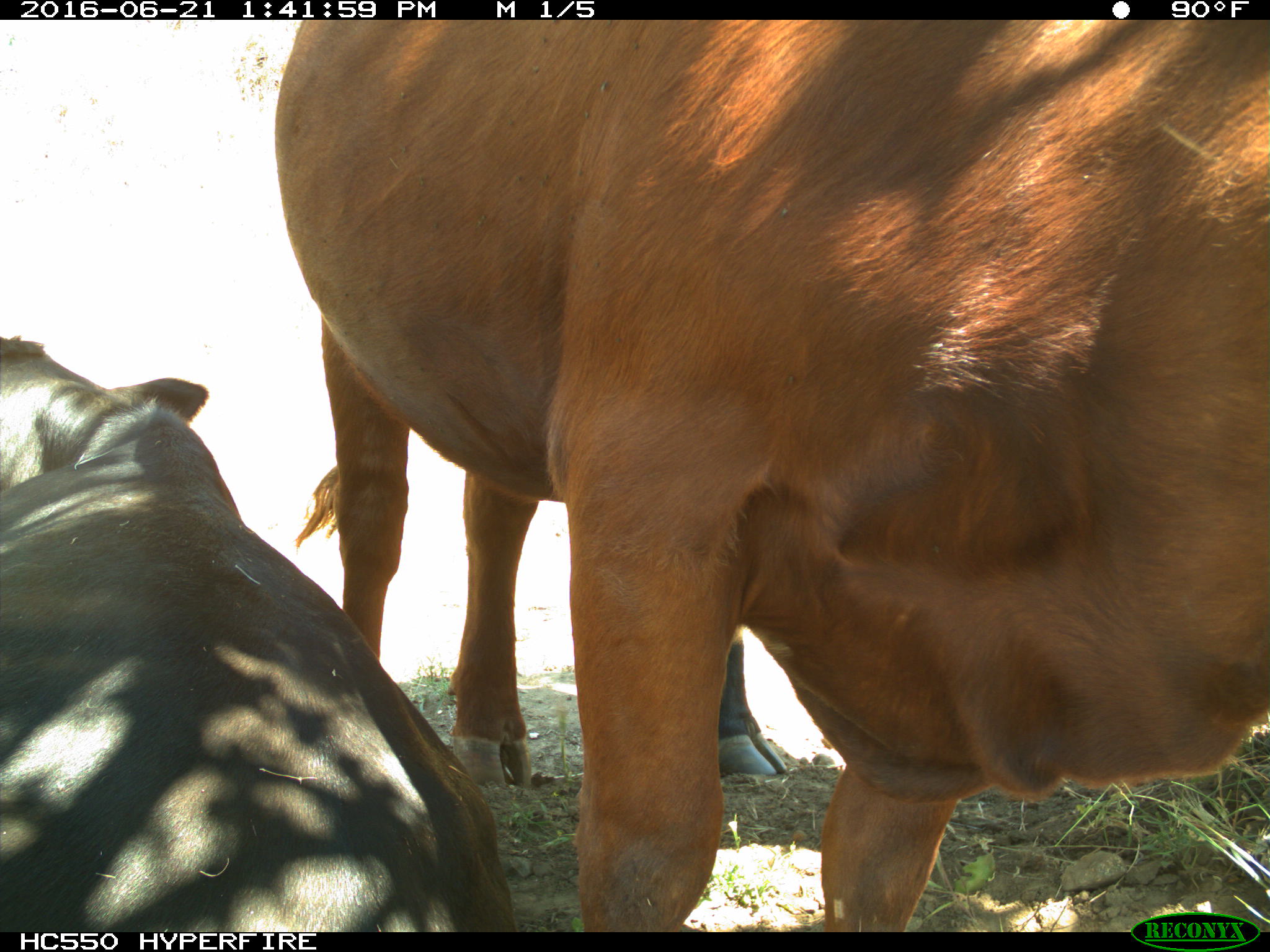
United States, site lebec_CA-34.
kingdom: Animalia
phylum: Chordata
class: Mammalia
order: Artiodactyla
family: Bovidae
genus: Bos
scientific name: Bos taurus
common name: domestic cow